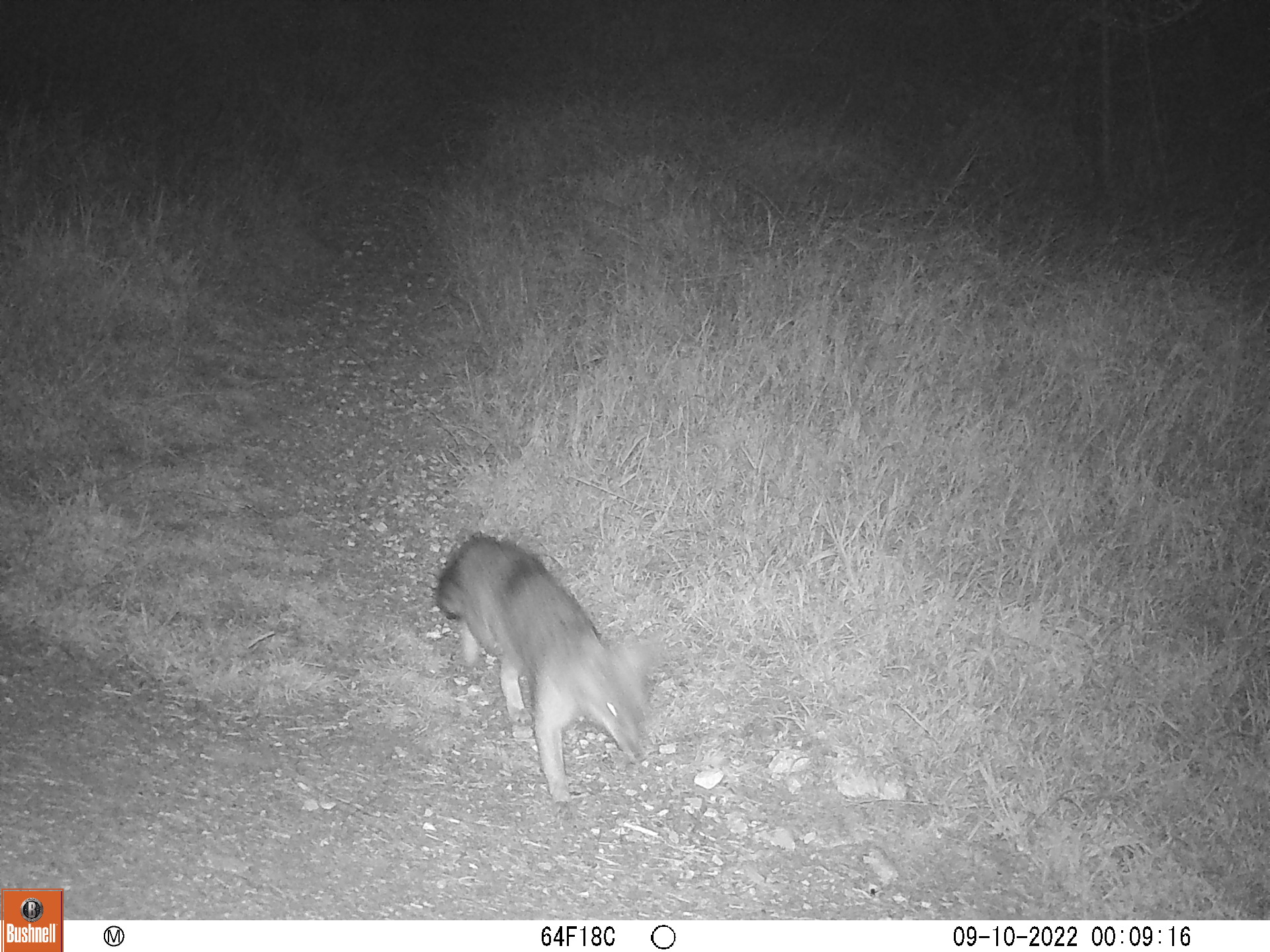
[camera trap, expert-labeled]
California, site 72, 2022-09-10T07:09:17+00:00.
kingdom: Animalia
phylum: Chordata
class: Mammalia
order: Carnivora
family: Canidae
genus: Urocyon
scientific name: Urocyon cinereoargenteus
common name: gray fox